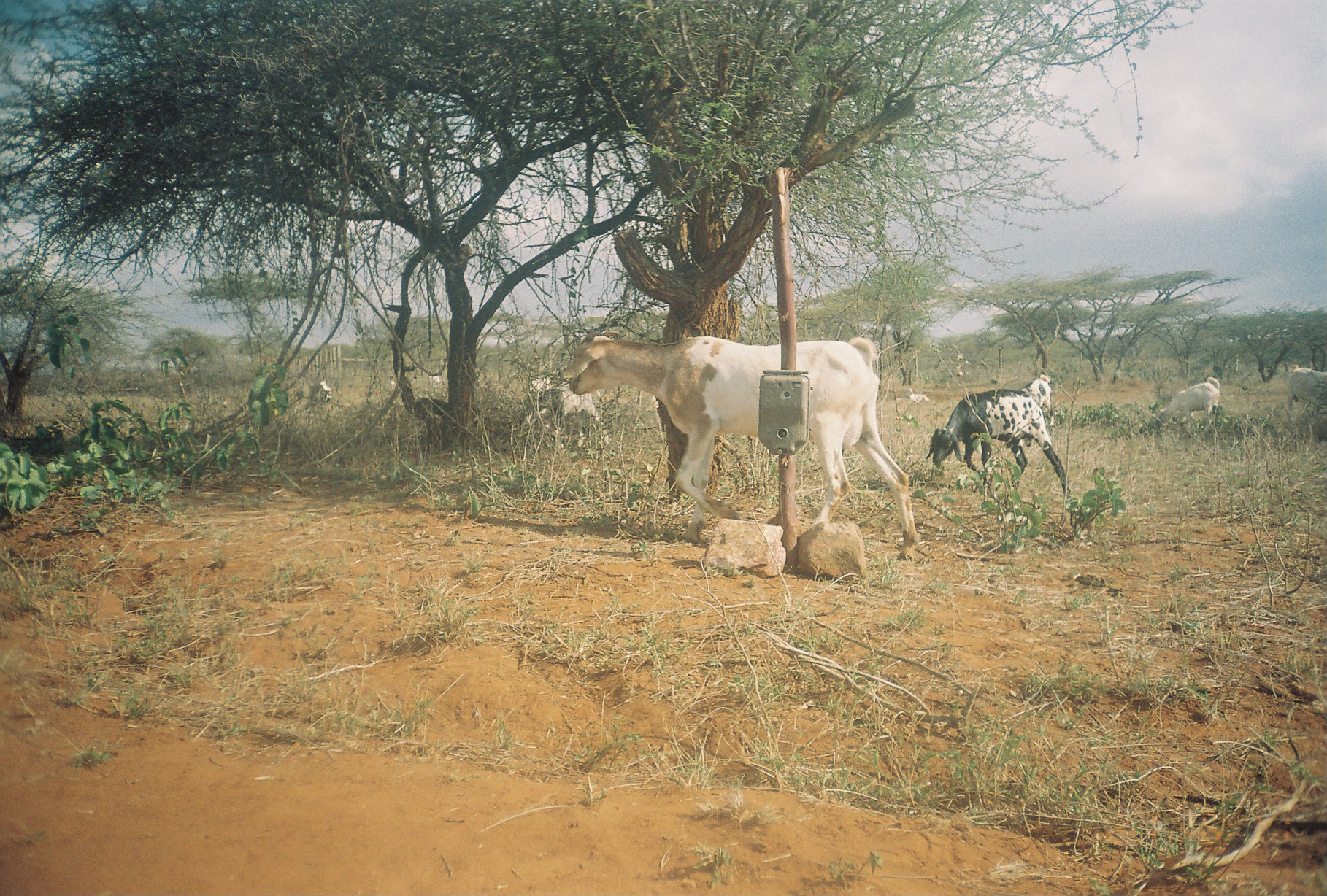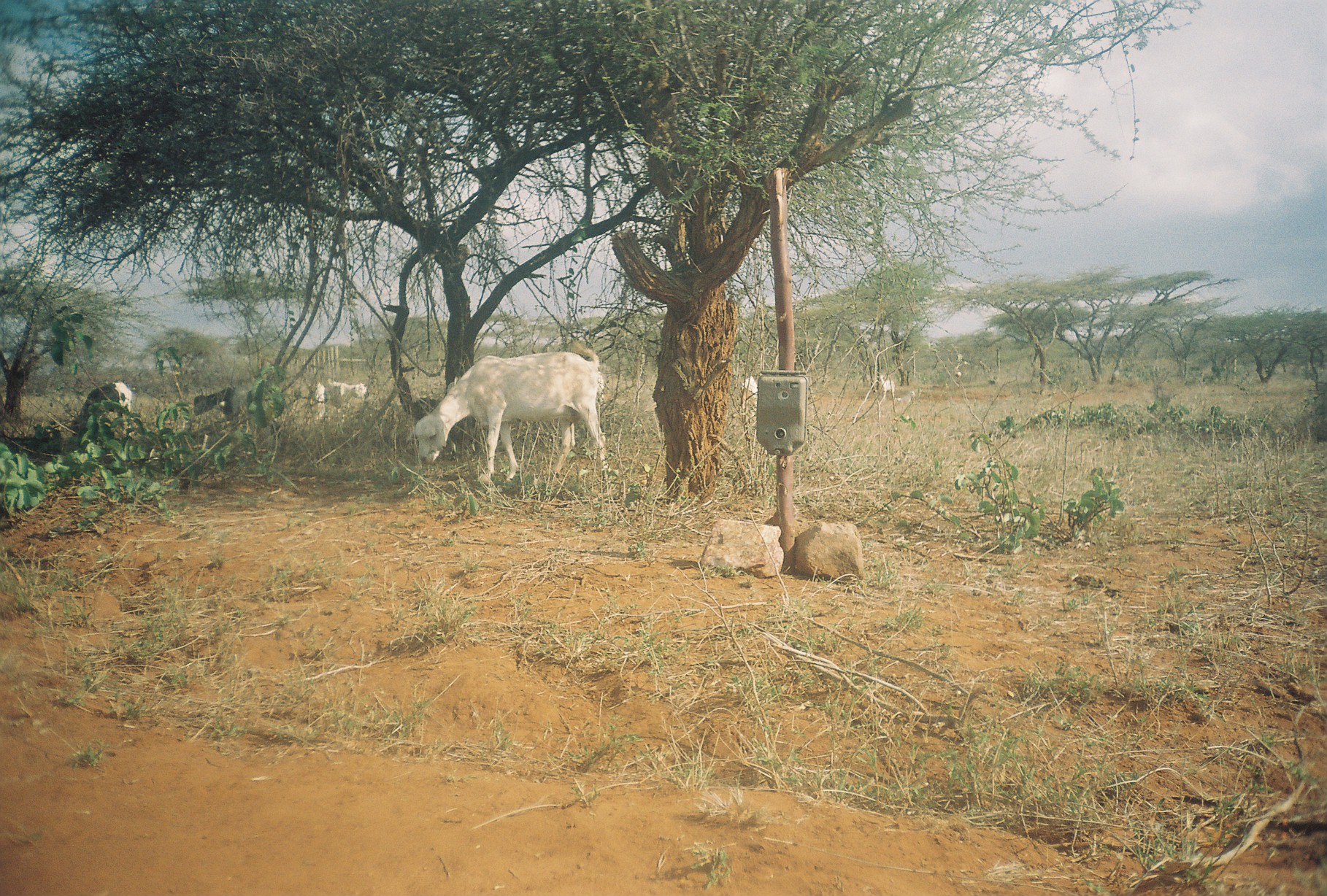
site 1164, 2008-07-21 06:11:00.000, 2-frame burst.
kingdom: Animalia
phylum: Chordata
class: Mammalia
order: Artiodactyla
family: Bovidae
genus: Capra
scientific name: Capra aegagrus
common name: wild goat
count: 10